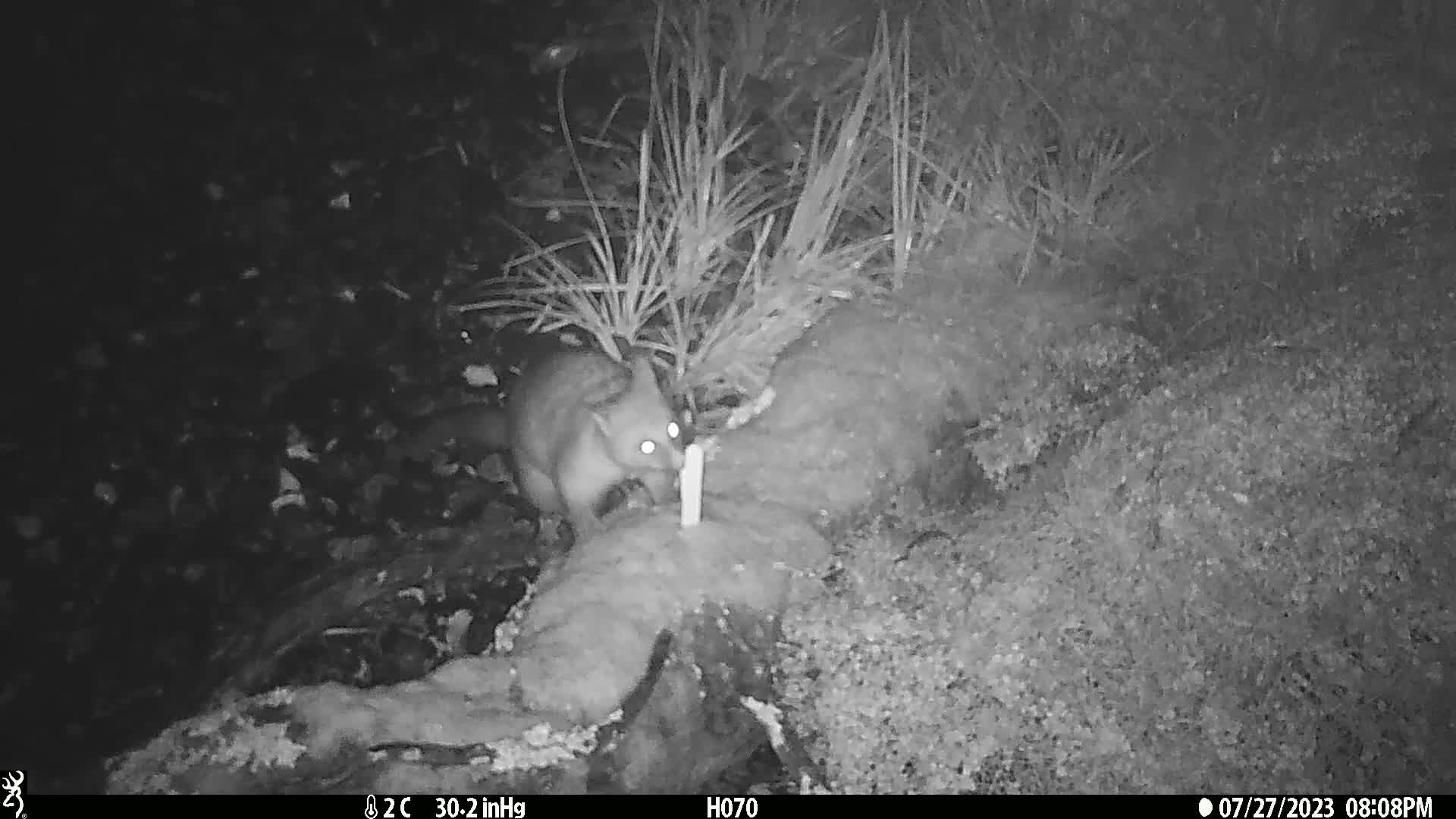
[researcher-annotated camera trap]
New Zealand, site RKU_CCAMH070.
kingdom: Animalia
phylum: Chordata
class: Mammalia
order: Diprotodontia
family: Phalangeridae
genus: Trichosurus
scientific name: Trichosurus vulpecula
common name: common brushtail possum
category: possum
Possum (common brushtail possum) (Trichosurus vulpecula).